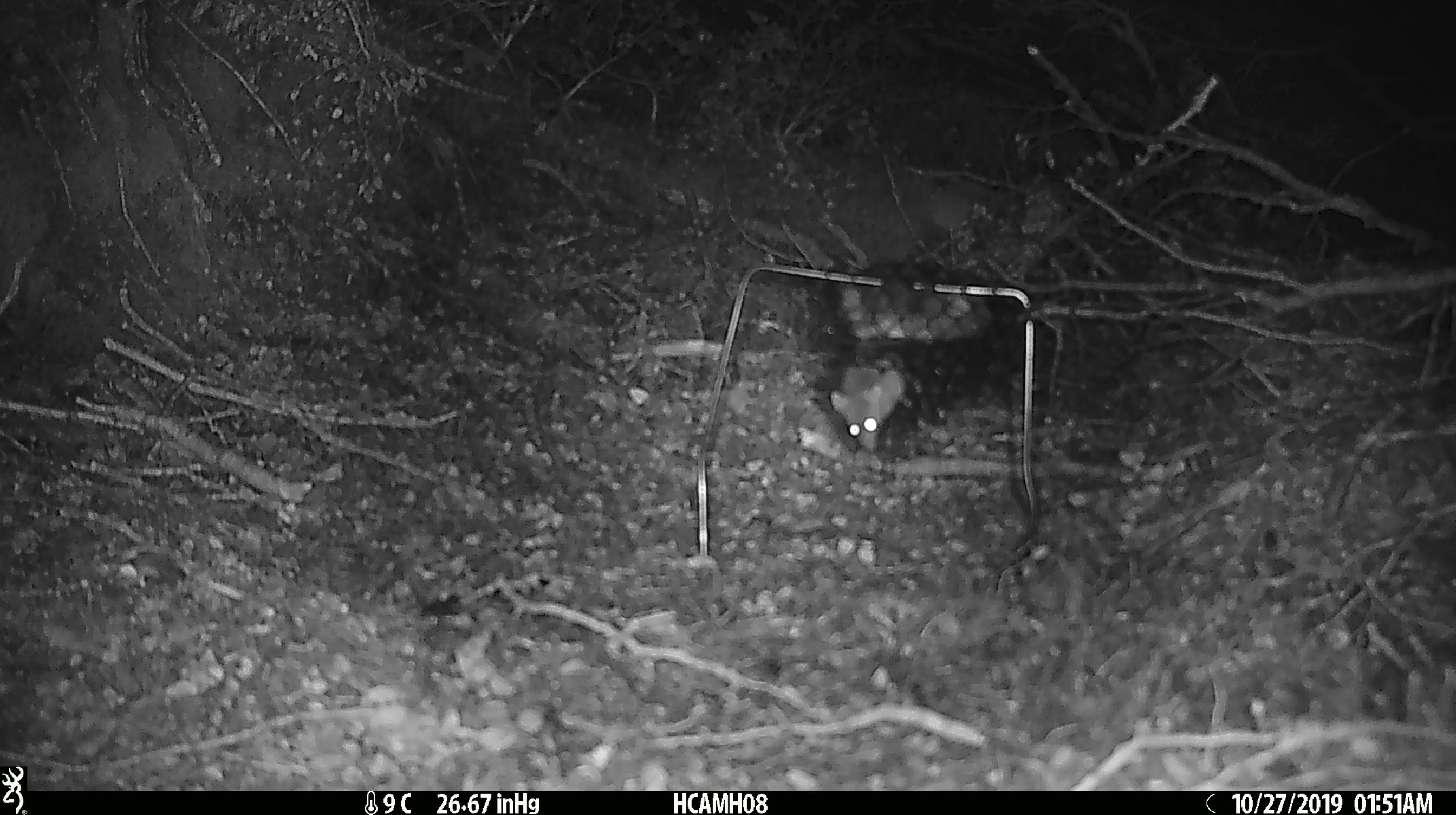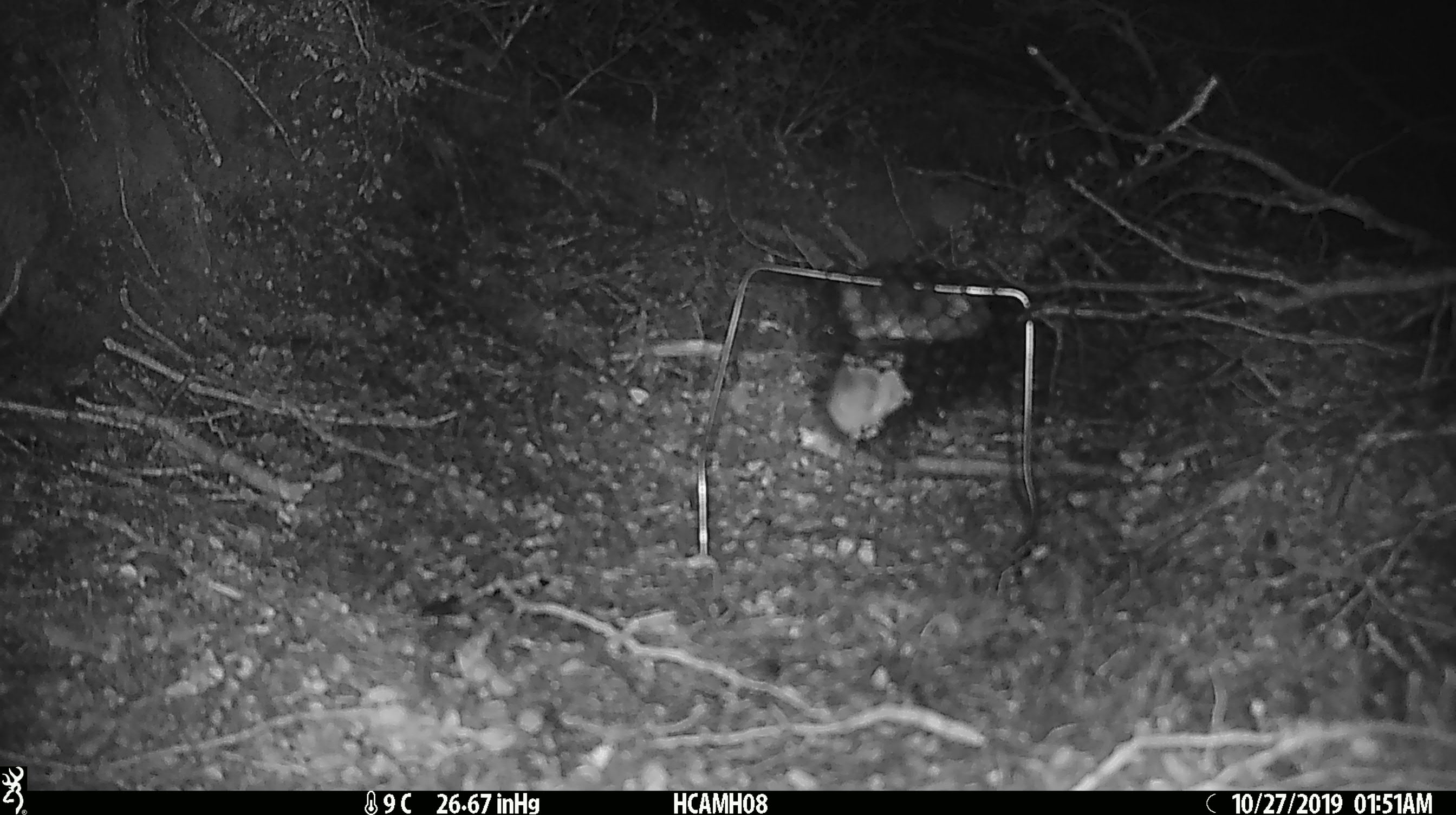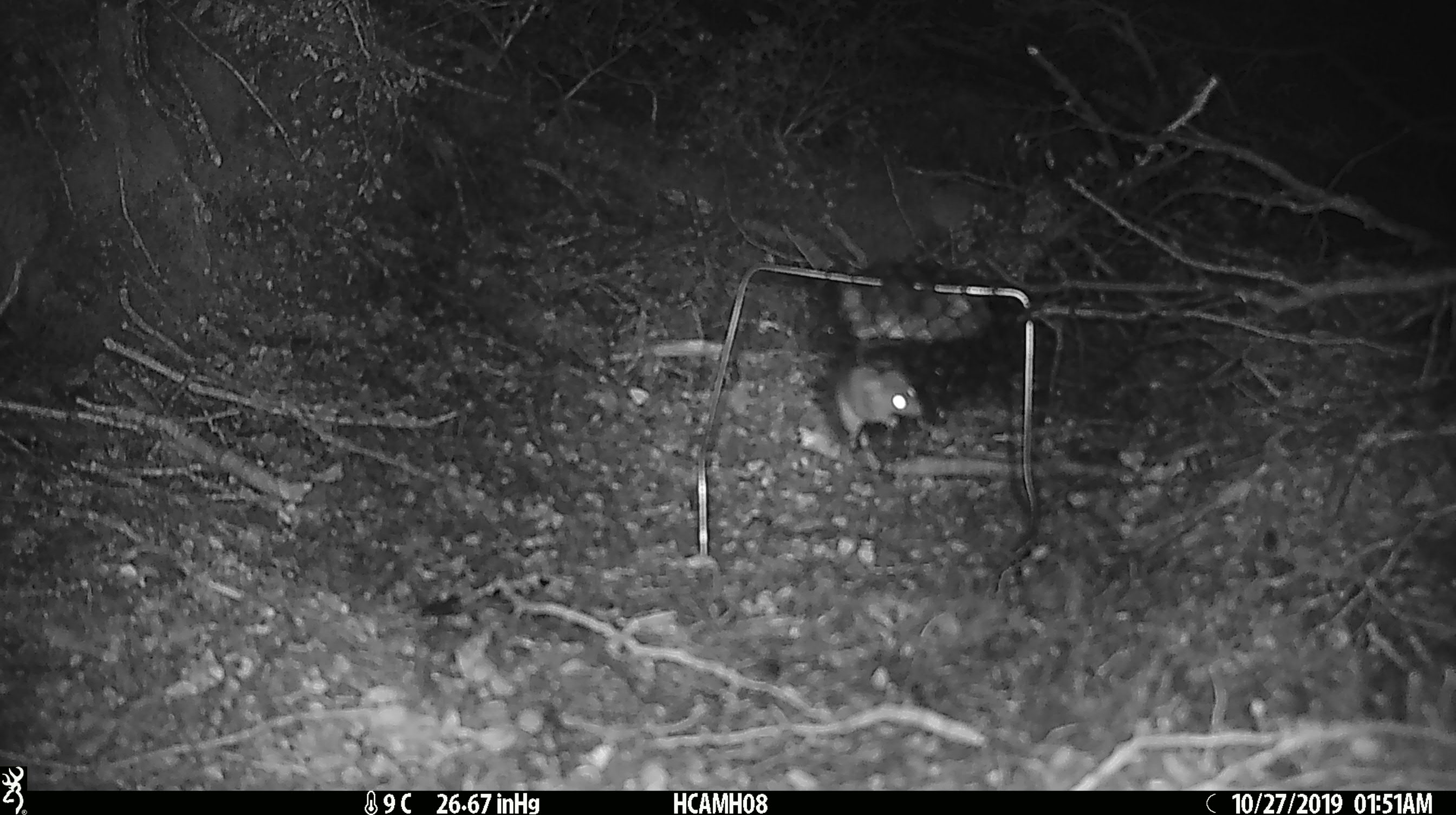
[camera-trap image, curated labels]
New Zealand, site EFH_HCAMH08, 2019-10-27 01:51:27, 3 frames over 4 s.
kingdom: Animalia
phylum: Chordata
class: Mammalia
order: Rodentia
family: Muridae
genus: Mus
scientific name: Mus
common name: mouse